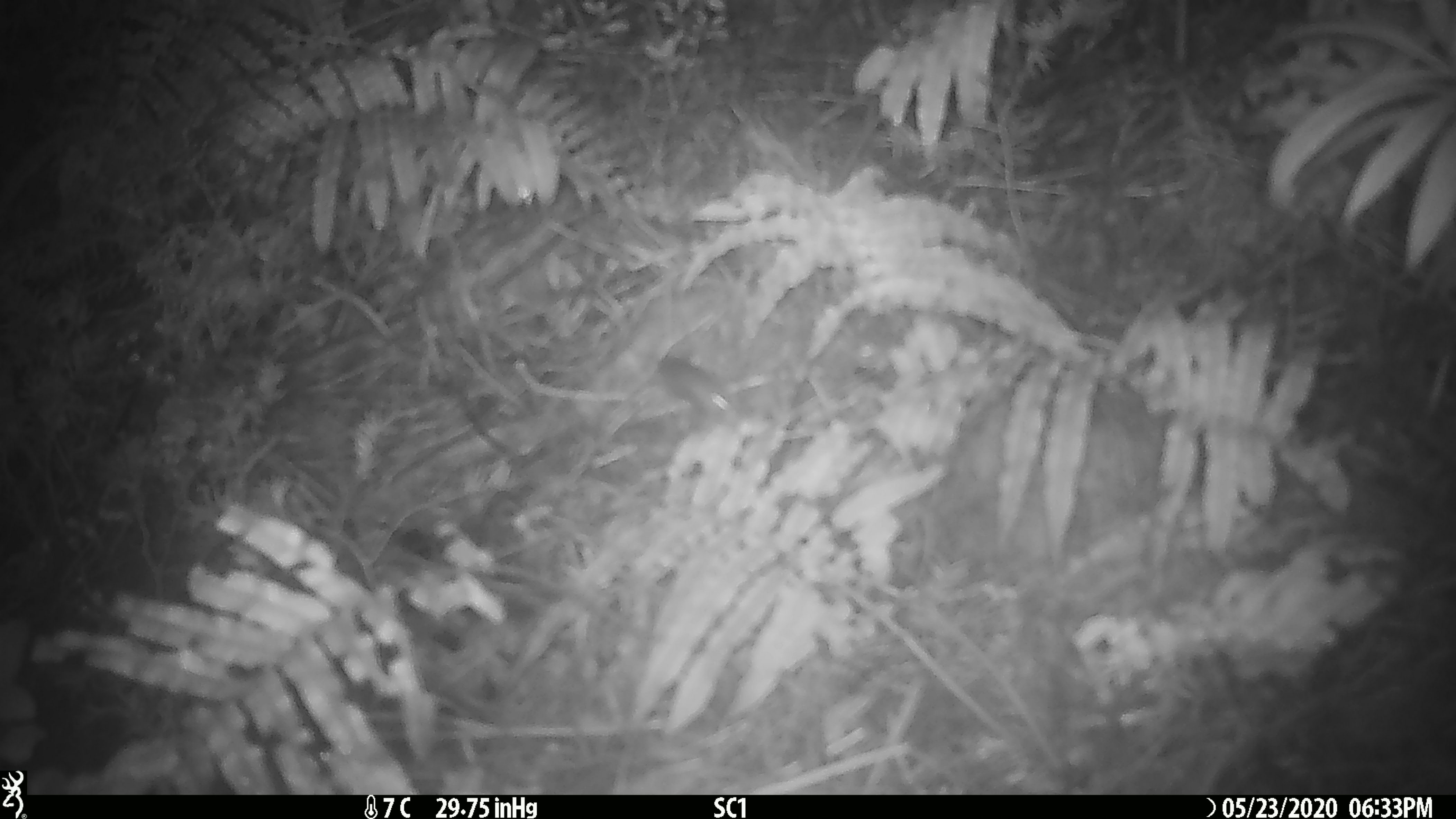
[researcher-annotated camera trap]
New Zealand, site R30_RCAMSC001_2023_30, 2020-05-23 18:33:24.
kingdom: Animalia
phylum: Chordata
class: Mammalia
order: Rodentia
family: Muridae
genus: Mus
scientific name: Mus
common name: mouse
Mouse (Mus).